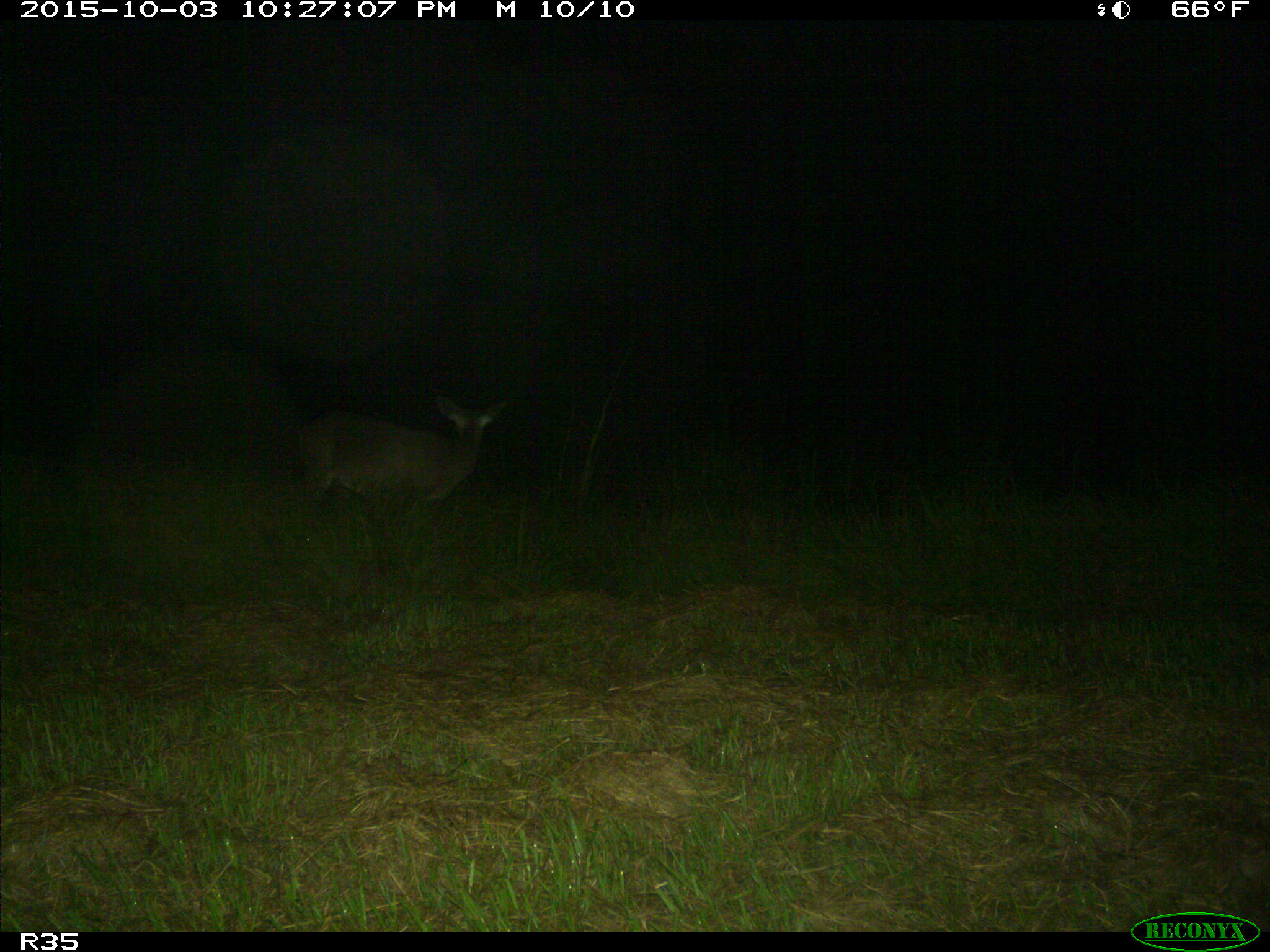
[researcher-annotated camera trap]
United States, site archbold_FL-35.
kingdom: Animalia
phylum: Chordata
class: Mammalia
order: Artiodactyla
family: Cervidae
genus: Odocoileus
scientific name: Odocoileus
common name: deer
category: unidentified deer